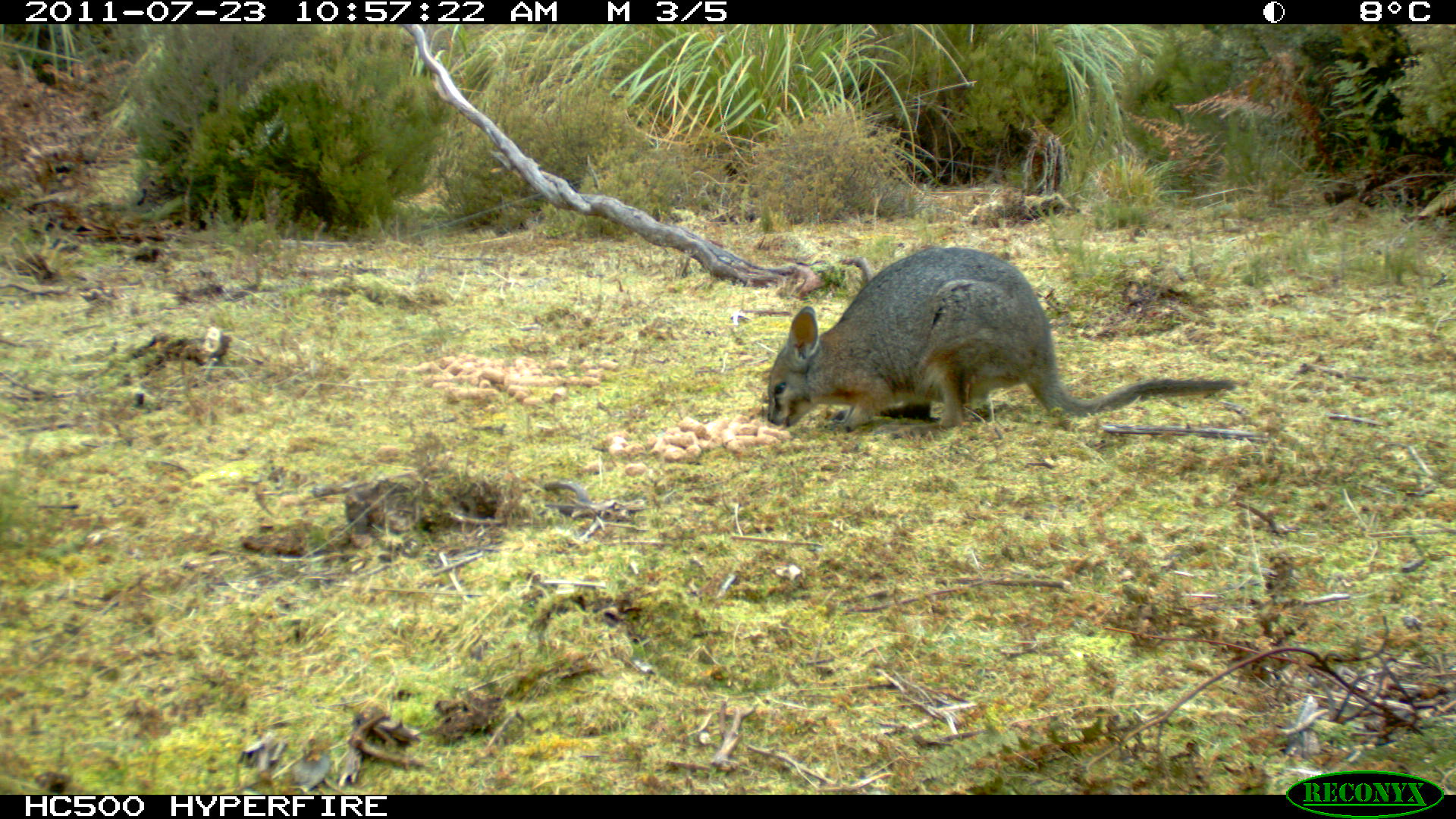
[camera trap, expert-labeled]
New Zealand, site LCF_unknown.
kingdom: Animalia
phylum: Chordata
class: Mammalia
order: Diprotodontia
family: Macropodidae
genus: Notamacropus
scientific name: Notamacropus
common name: wallaby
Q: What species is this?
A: Wallaby (Notamacropus).